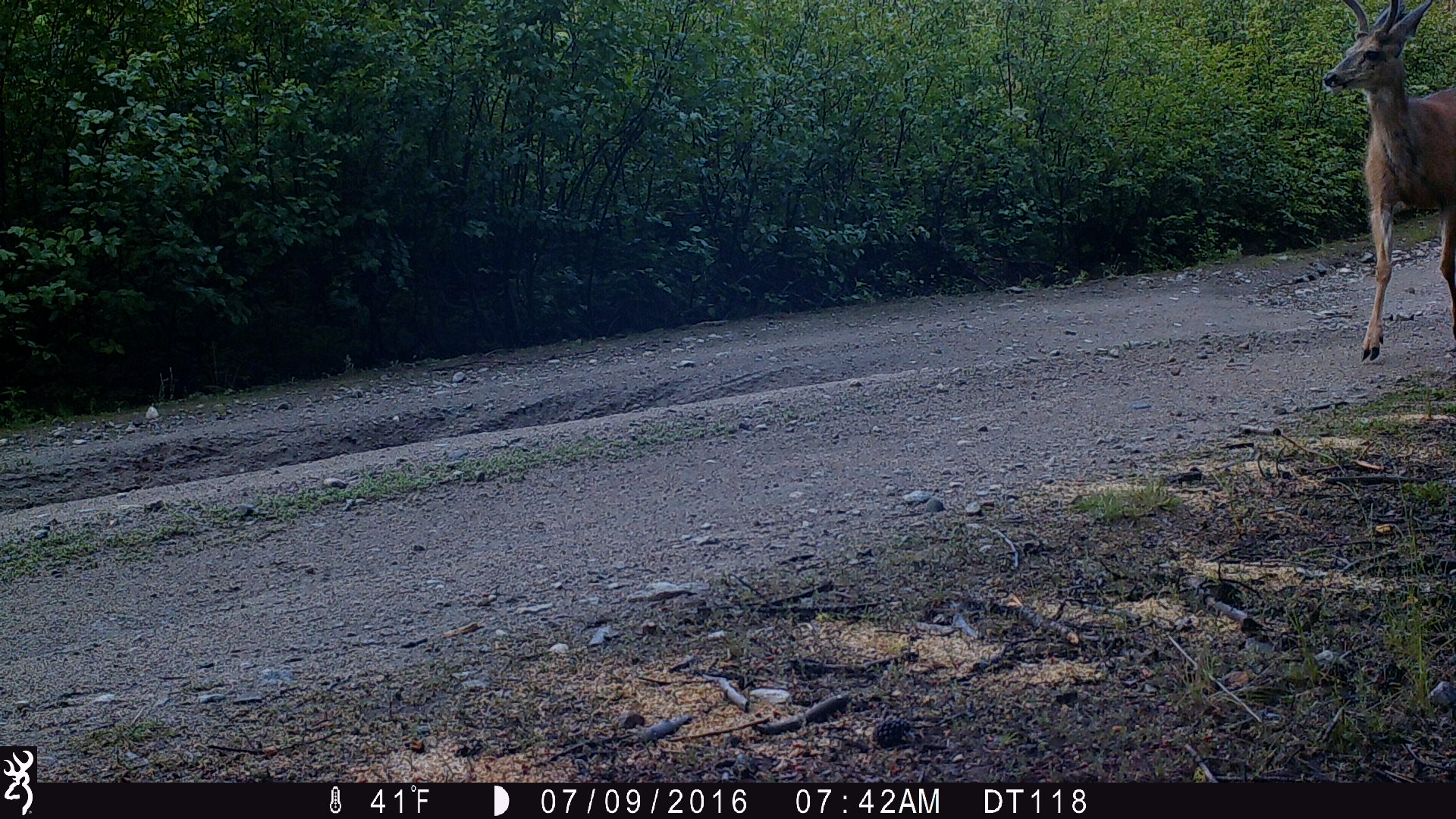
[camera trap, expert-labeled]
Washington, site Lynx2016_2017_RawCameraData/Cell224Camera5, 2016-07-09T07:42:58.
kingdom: Animalia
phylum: Chordata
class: Mammalia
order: Artiodactyla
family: Cervidae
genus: Odocoileus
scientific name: Odocoileus hemionus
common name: mule deer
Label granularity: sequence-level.